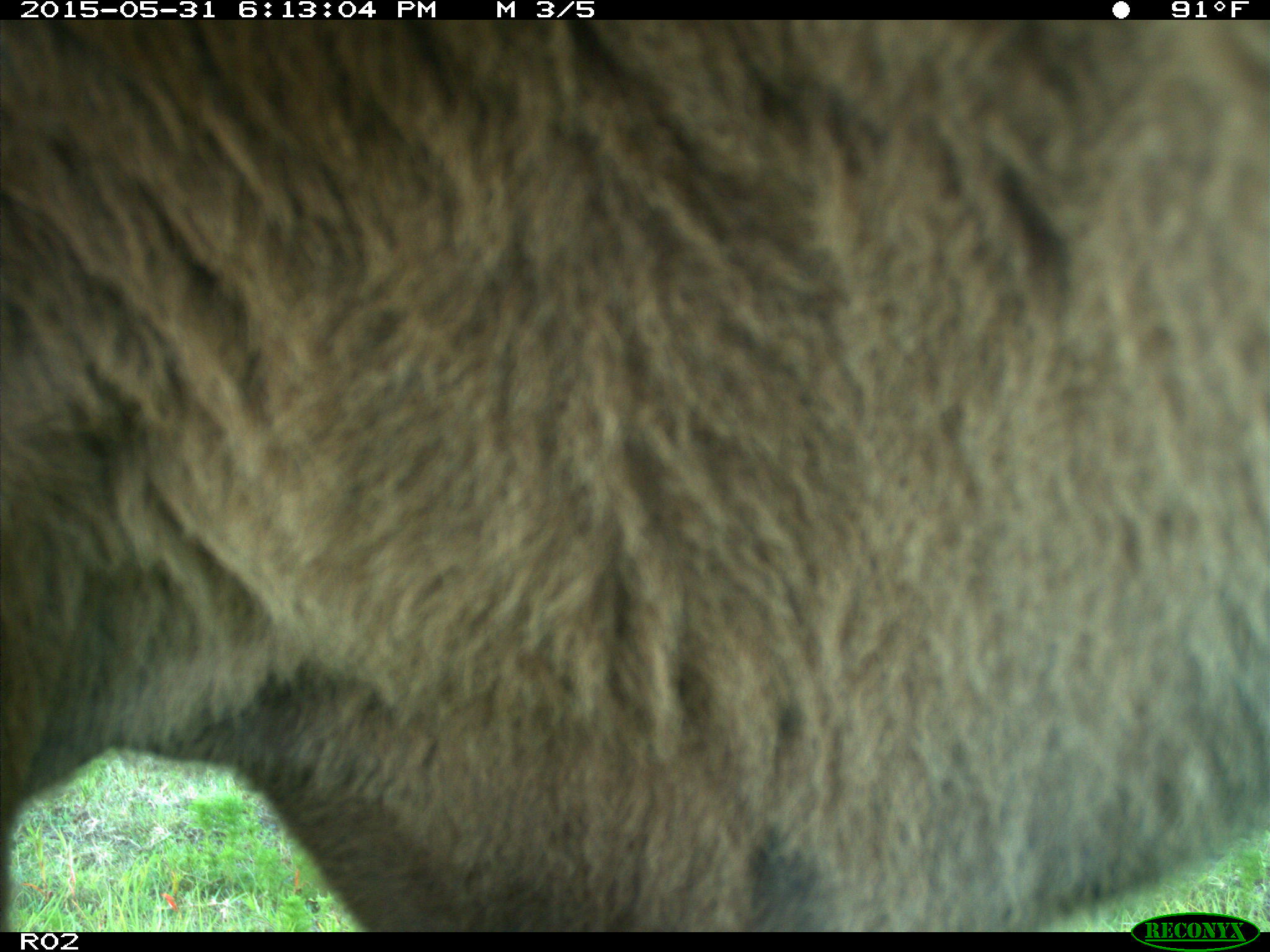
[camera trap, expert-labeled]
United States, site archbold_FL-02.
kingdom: Animalia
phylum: Chordata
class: Mammalia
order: Artiodactyla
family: Bovidae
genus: Bos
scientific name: Bos taurus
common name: domestic cow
Bos taurus (domestic cow).